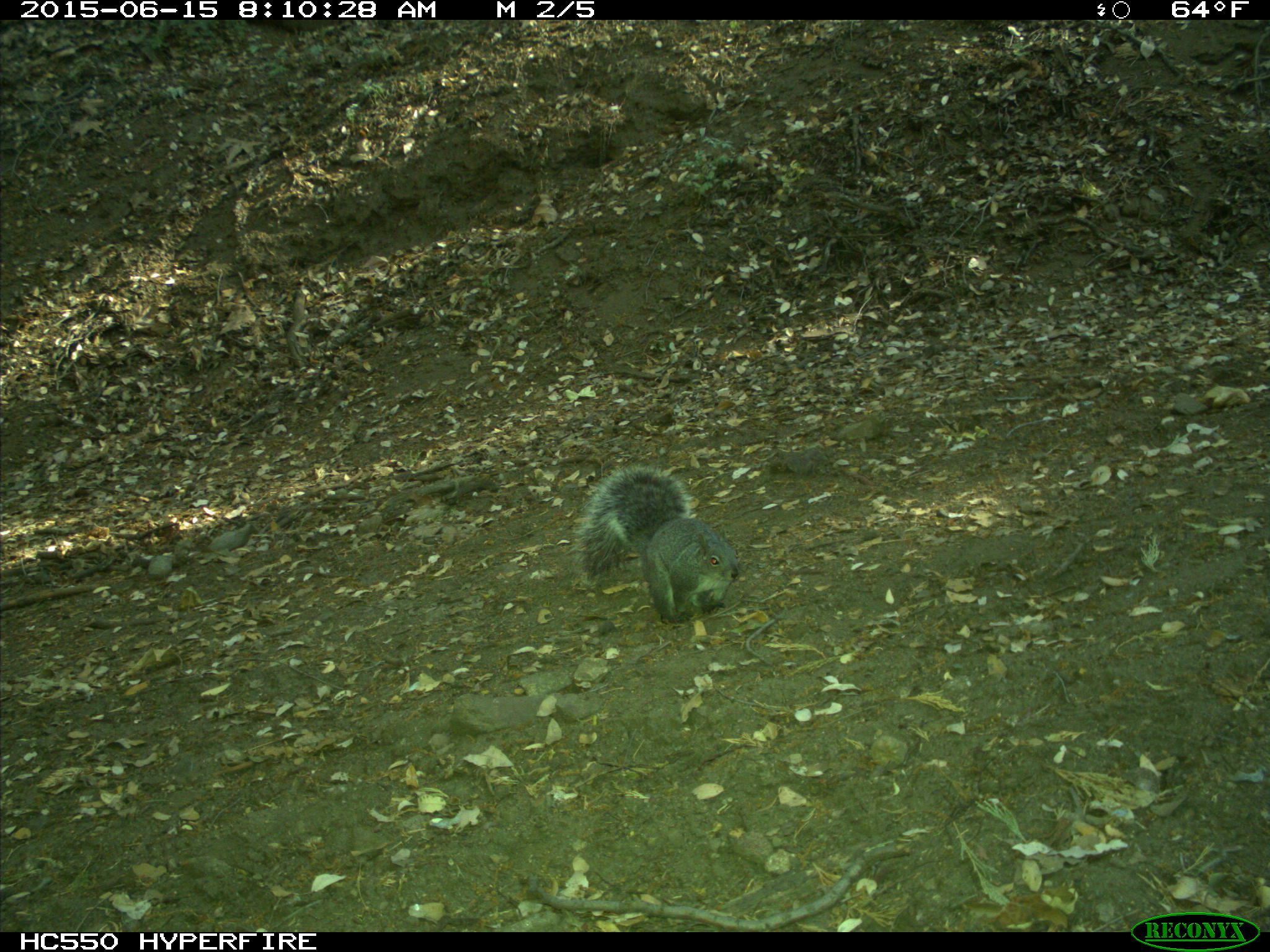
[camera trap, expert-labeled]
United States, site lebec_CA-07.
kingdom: Animalia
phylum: Chordata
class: Mammalia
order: Rodentia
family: Sciuridae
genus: Sciurus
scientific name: Sciurus carolinensis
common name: eastern gray squirrel